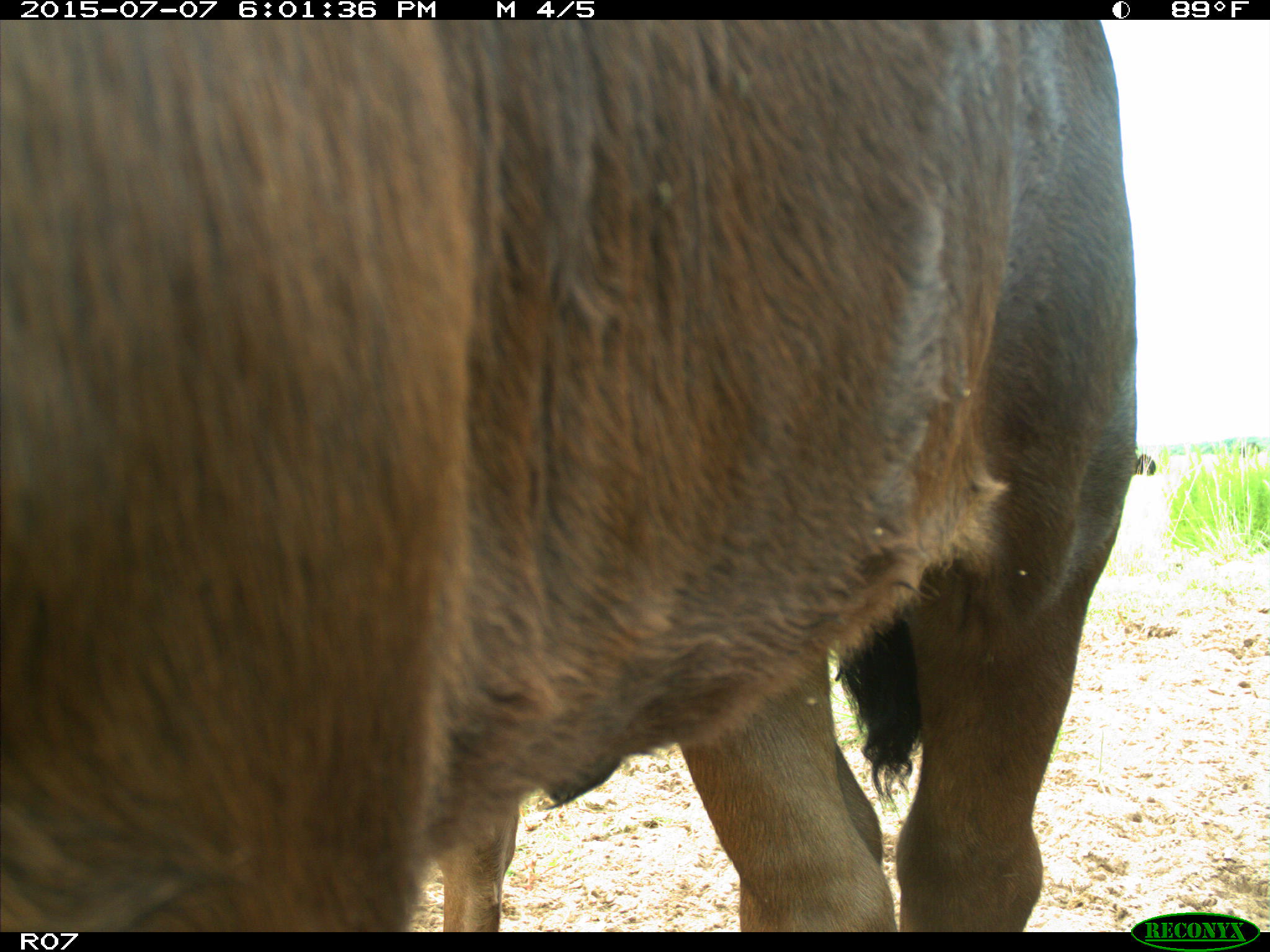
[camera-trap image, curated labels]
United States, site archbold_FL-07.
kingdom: Animalia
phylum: Chordata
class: Mammalia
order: Artiodactyla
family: Bovidae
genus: Bos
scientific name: Bos taurus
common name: domestic cow